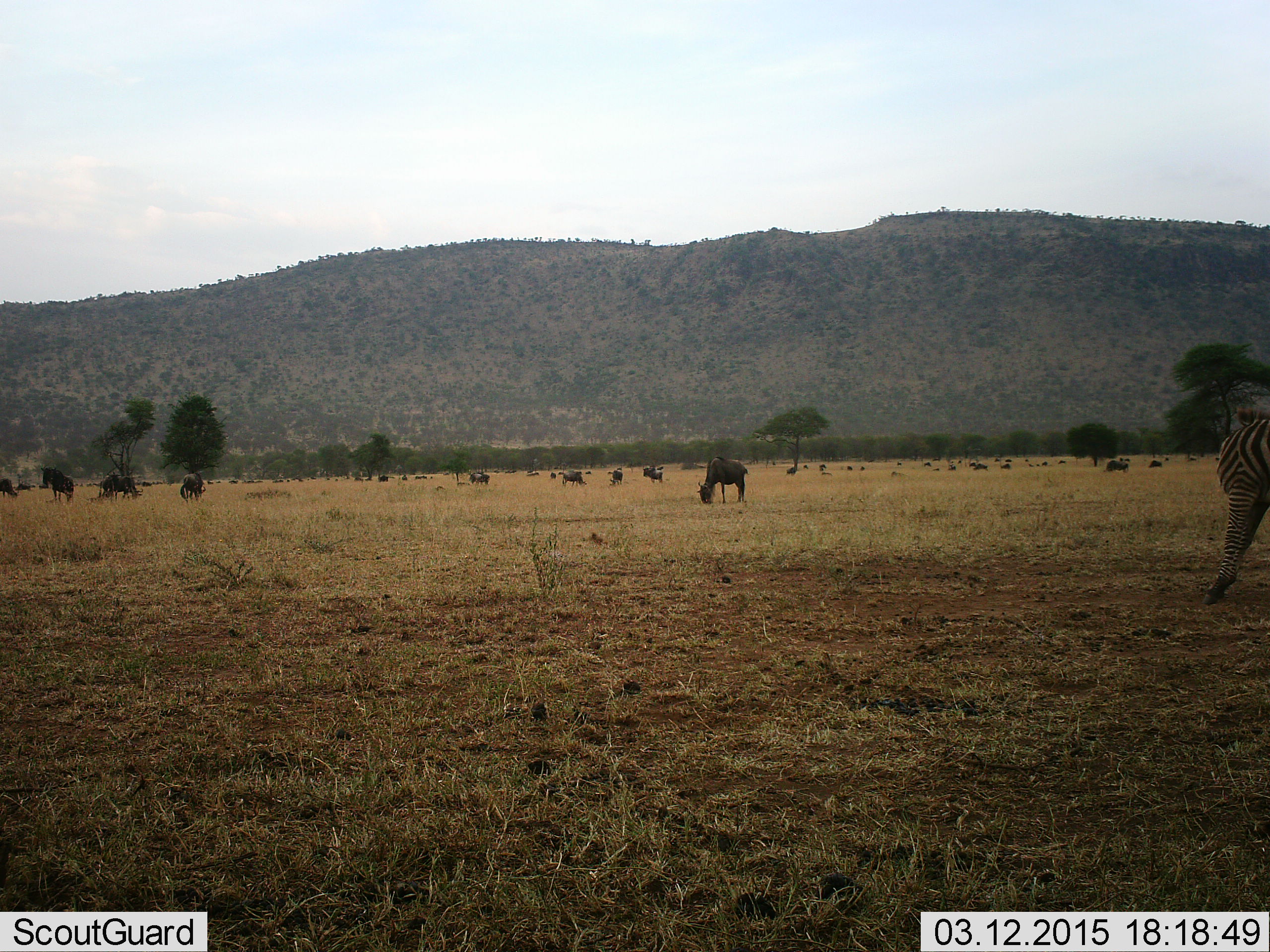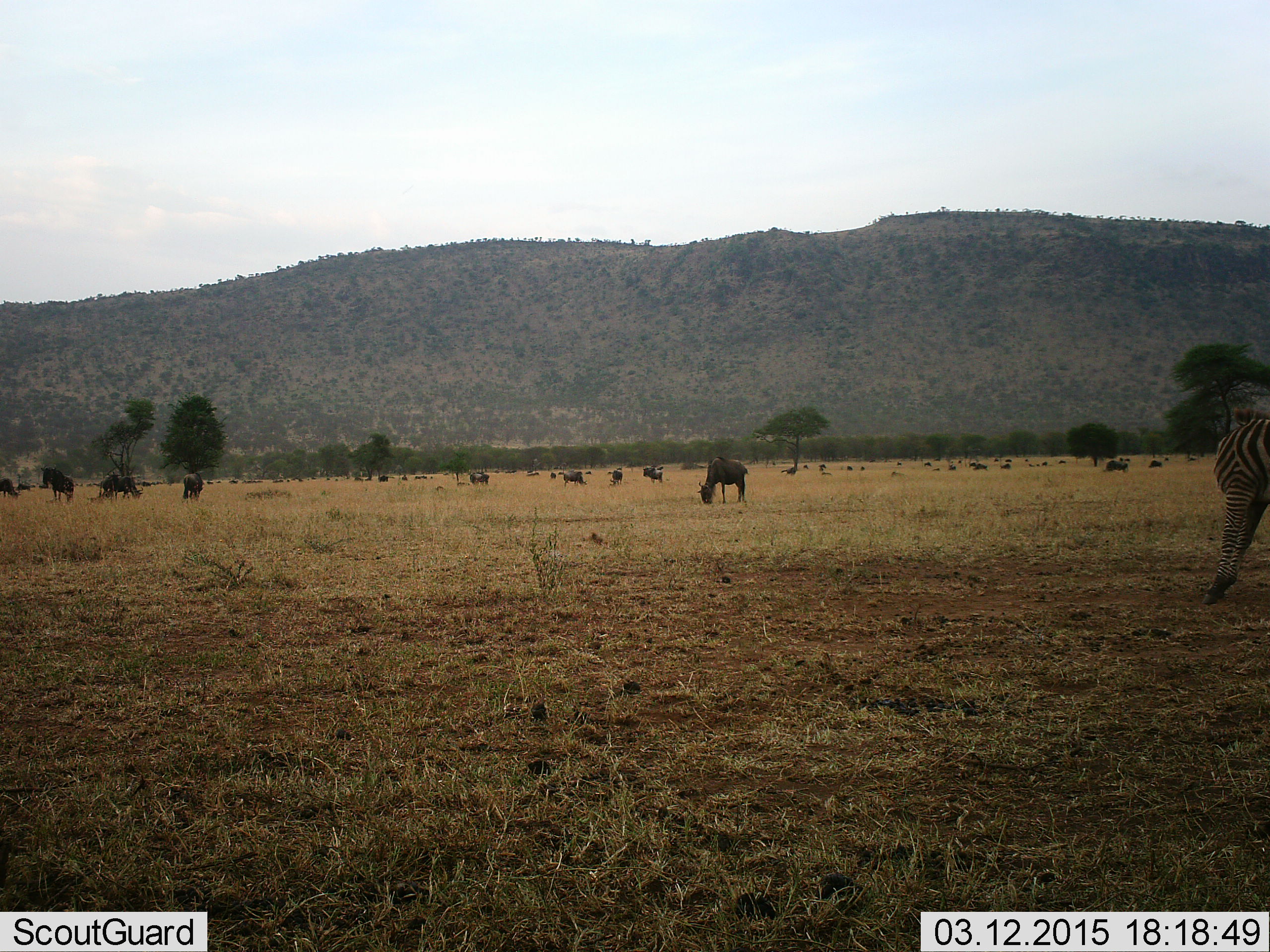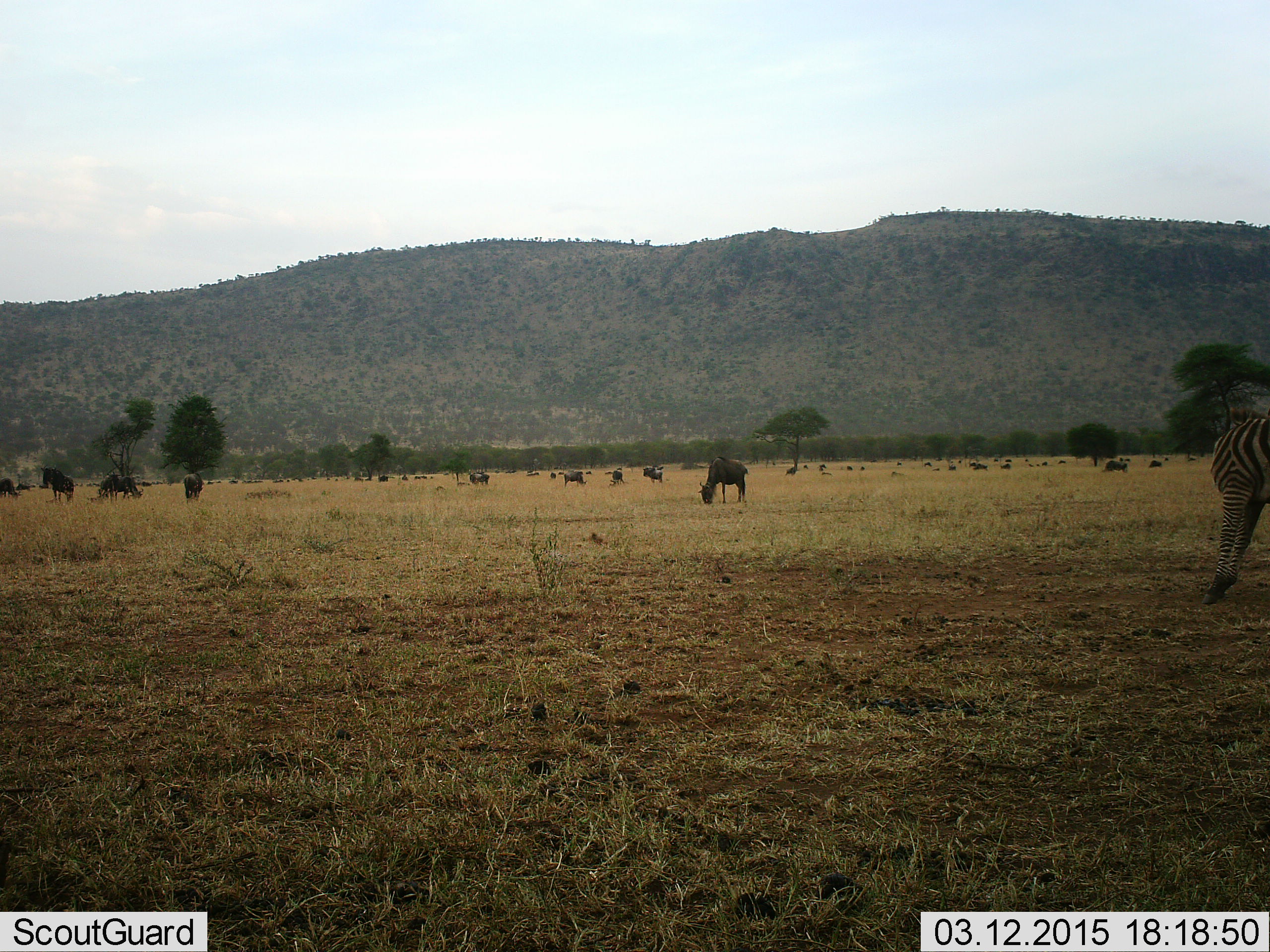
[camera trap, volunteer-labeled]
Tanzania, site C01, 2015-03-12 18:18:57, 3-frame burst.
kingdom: Animalia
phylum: Chordata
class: Mammalia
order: Artiodactyla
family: Bovidae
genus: Connochaetes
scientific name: Connochaetes taurinus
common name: blue wildebeest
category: wildebeest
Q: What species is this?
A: Wildebeest (blue wildebeest) (Connochaetes taurinus).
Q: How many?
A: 11-50.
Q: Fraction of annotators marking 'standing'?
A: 55%.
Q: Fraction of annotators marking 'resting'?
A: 9%.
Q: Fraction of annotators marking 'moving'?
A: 18%.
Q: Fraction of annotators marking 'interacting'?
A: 0%.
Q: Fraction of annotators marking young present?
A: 0%.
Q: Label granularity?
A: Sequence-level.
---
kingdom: Animalia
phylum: Chordata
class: Mammalia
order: Perissodactyla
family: Equidae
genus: Equus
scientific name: Equus quagga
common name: plains zebra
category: zebra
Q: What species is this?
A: Zebra (plains zebra) (Equus quagga).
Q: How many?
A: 1.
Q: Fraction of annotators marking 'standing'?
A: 100%.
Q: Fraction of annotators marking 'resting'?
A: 0%.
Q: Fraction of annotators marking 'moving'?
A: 0%.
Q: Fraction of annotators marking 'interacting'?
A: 0%.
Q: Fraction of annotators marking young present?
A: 0%.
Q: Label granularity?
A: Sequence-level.